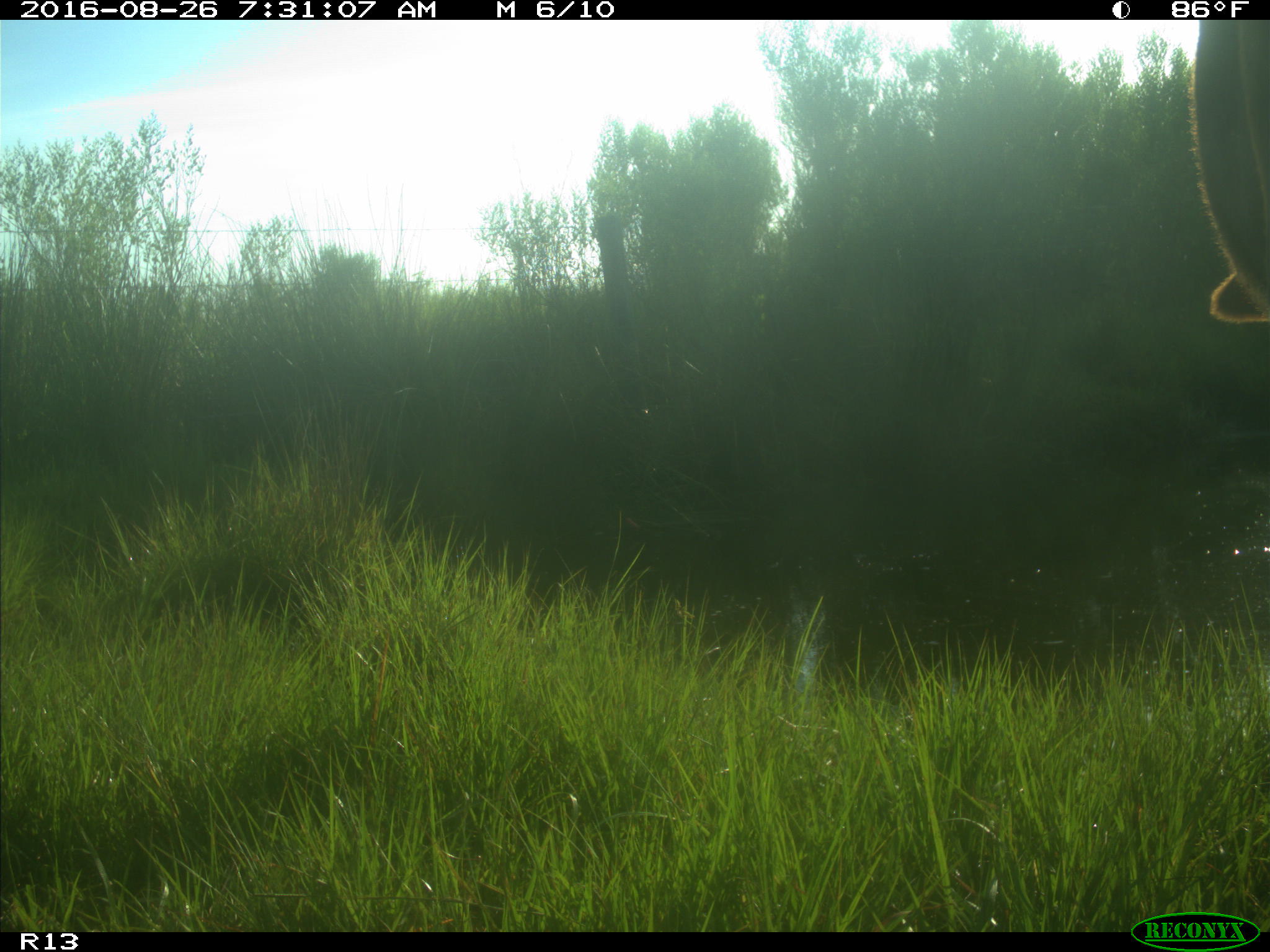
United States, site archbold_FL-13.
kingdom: Animalia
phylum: Chordata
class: Mammalia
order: Artiodactyla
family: Bovidae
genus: Bos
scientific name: Bos taurus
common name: domestic cow